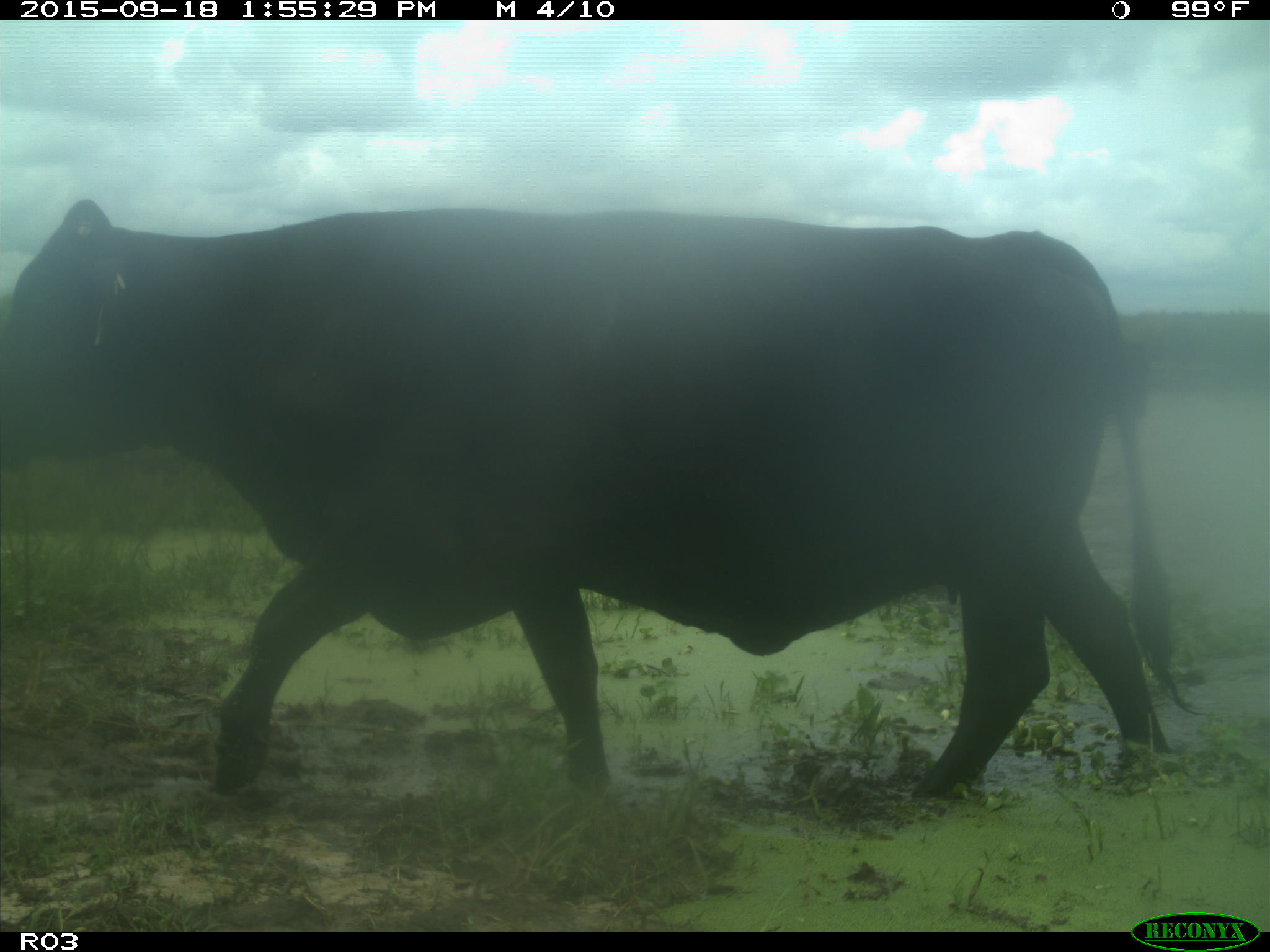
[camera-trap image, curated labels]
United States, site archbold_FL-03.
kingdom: Animalia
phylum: Chordata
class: Mammalia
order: Artiodactyla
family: Bovidae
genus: Bos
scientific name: Bos taurus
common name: domestic cow